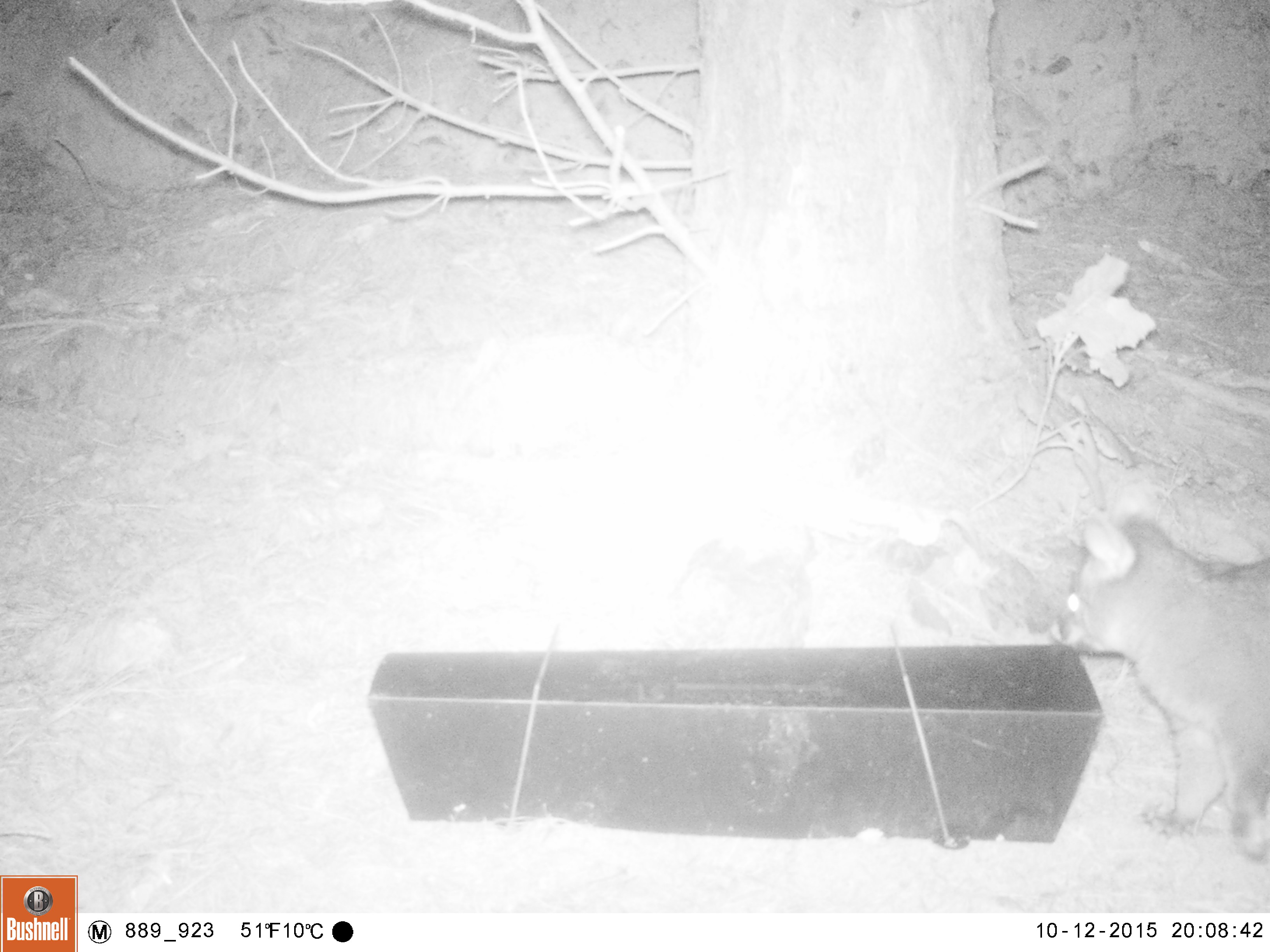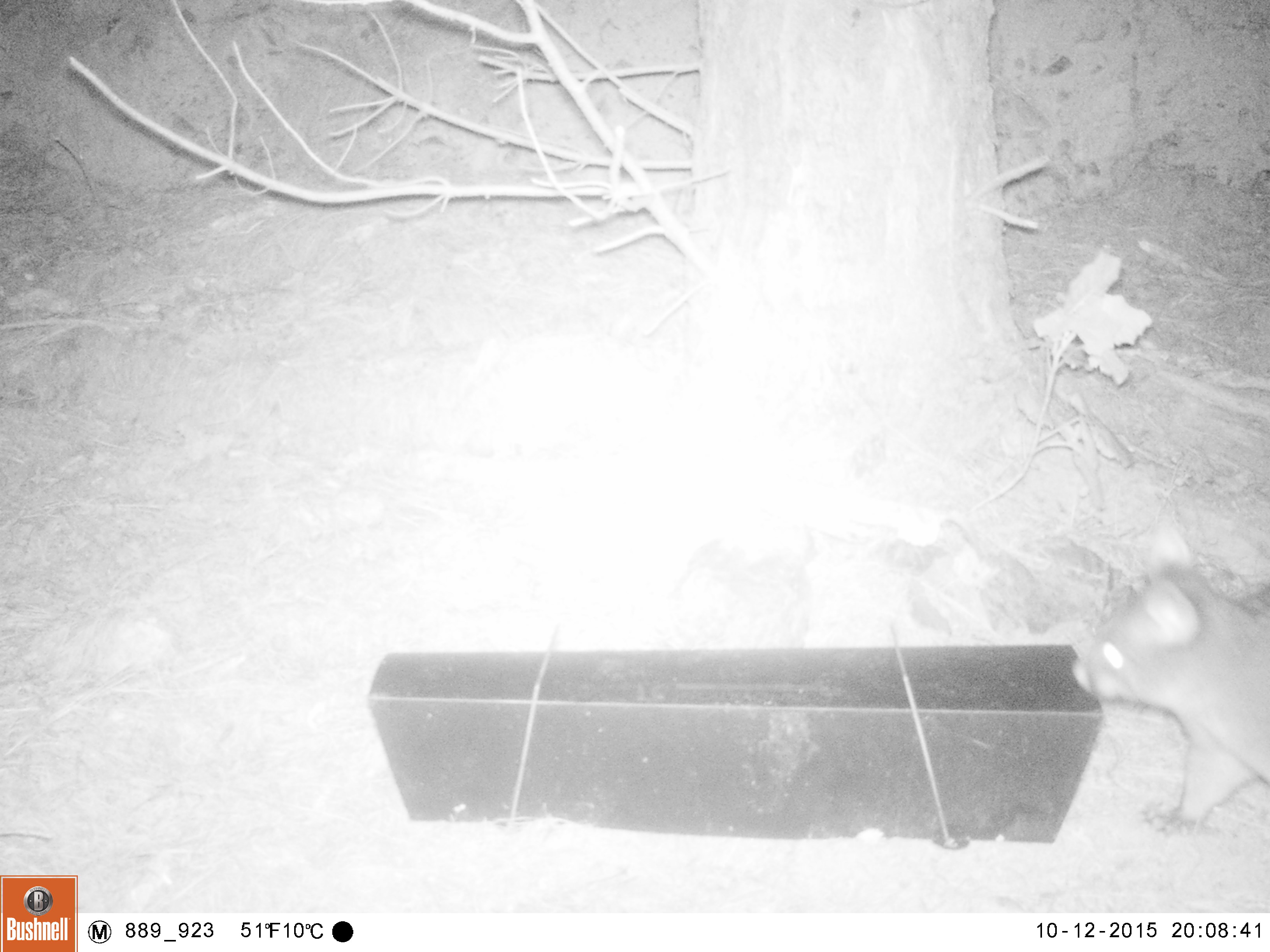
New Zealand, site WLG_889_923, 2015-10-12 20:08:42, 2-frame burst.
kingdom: Animalia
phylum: Chordata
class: Mammalia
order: Diprotodontia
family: Phalangeridae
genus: Trichosurus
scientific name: Trichosurus vulpecula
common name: common brushtail possum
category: possum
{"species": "possum (common brushtail possum) (Trichosurus vulpecula)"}